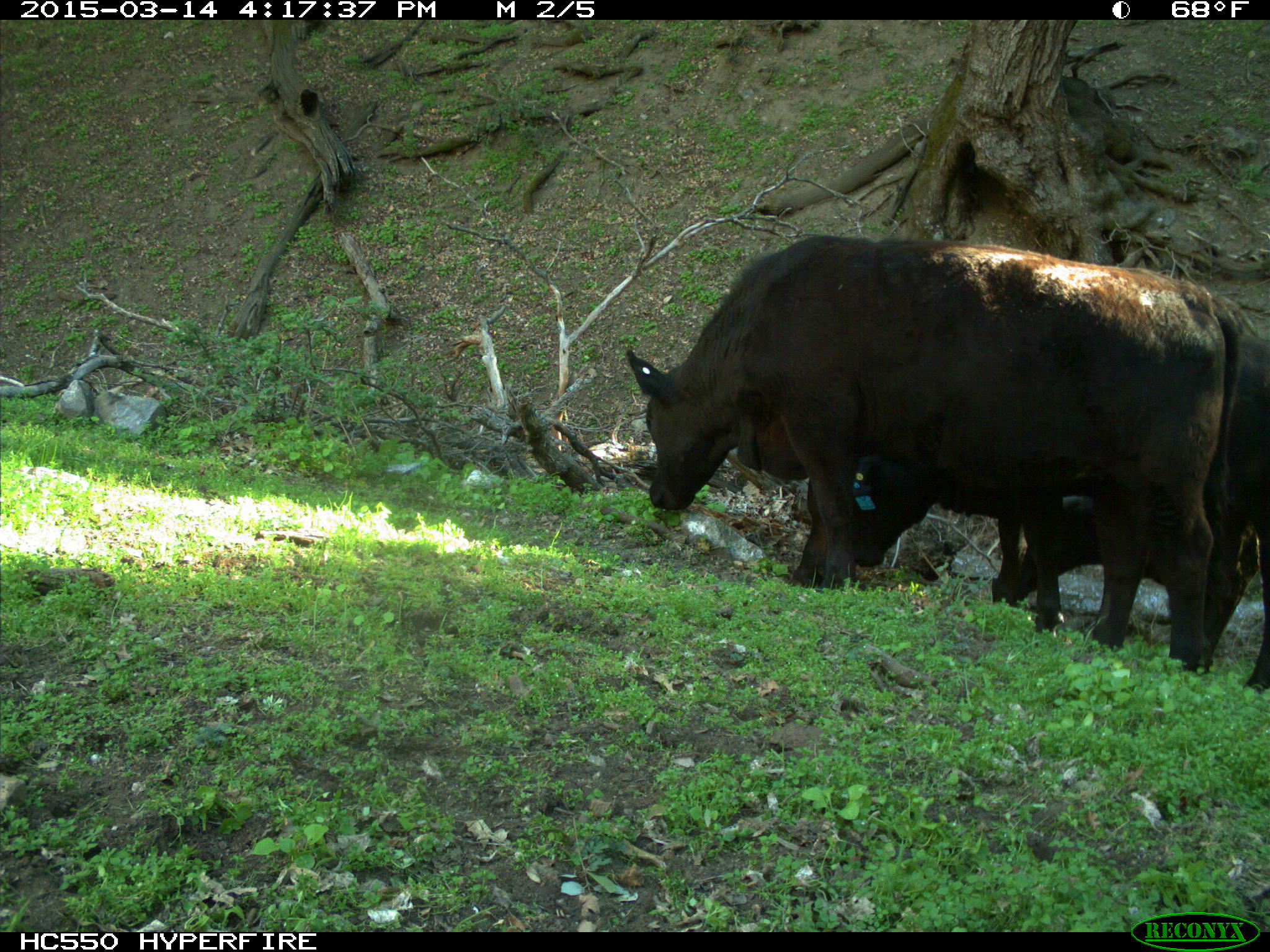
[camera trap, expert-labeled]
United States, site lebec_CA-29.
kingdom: Animalia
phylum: Chordata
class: Mammalia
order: Artiodactyla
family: Bovidae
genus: Bos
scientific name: Bos taurus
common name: domestic cow